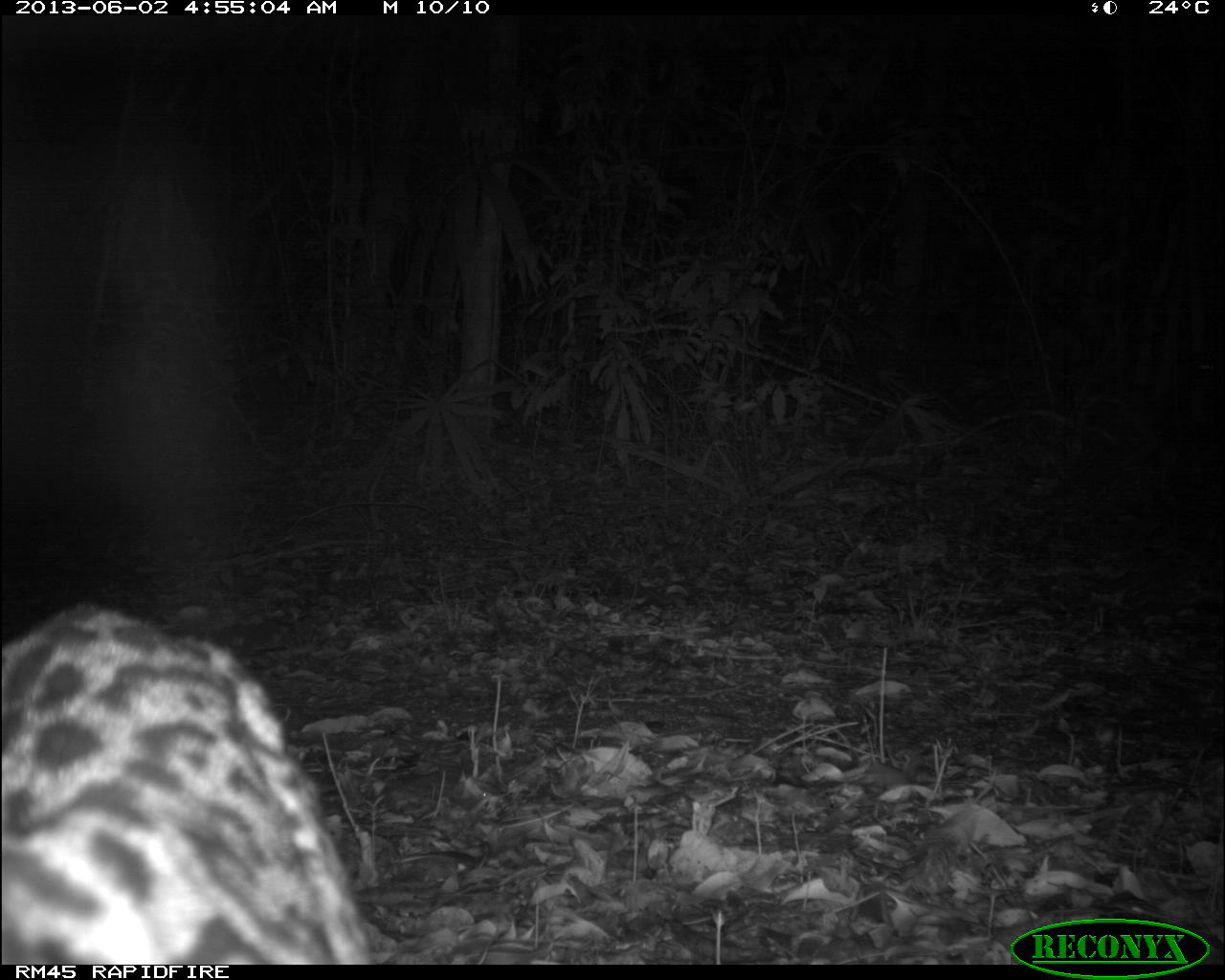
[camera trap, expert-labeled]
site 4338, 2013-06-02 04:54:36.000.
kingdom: Animalia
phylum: Chordata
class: Mammalia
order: Carnivora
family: Felidae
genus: Leopardus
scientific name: Leopardus pardalis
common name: ocelot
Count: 1.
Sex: female.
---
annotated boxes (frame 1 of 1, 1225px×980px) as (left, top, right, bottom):
leopardus pardalis: (0, 594, 381, 961)